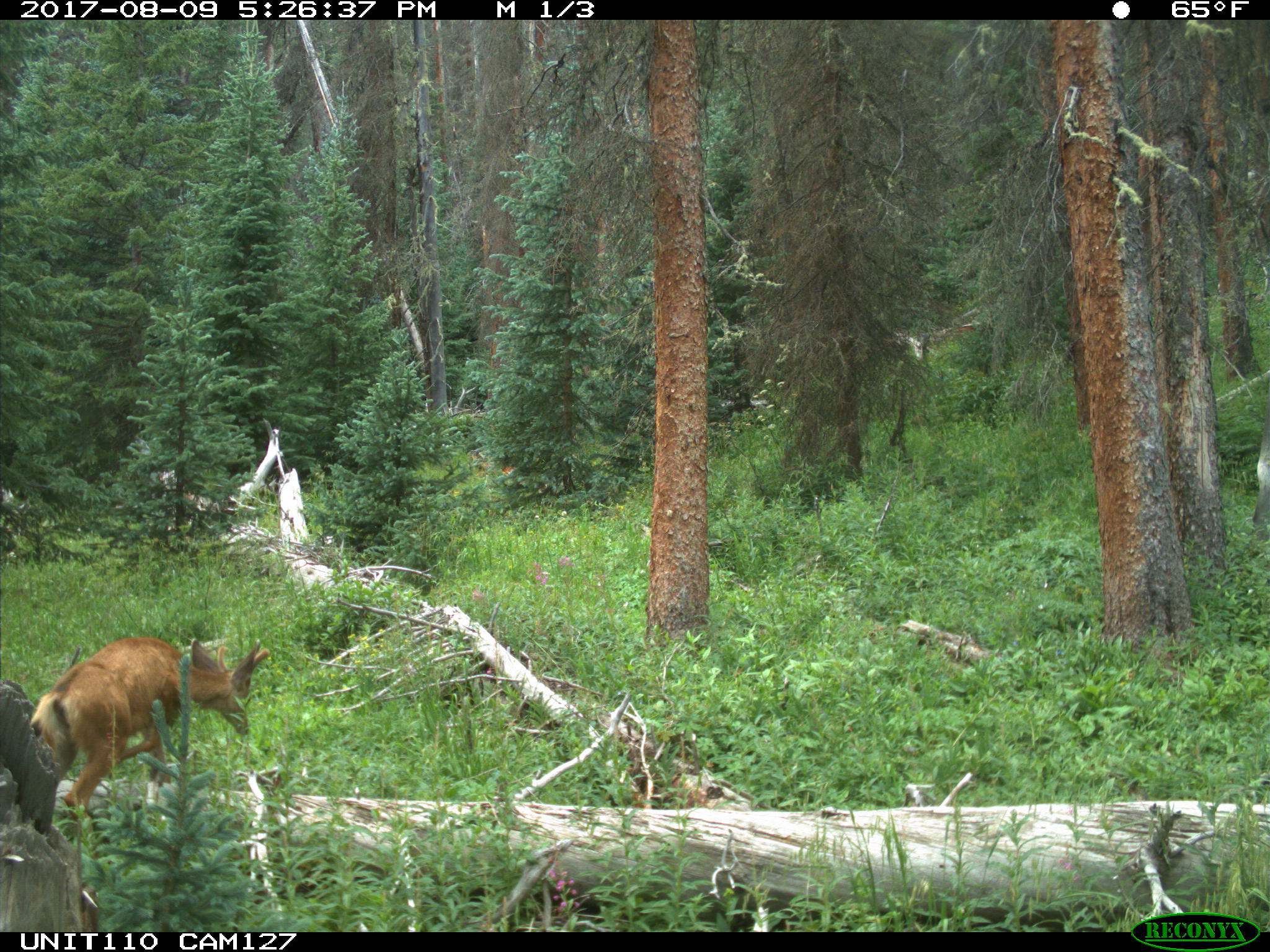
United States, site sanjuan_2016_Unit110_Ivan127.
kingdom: Animalia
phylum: Chordata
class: Mammalia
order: Artiodactyla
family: Cervidae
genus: Odocoileus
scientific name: Odocoileus hemionus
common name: mule deer